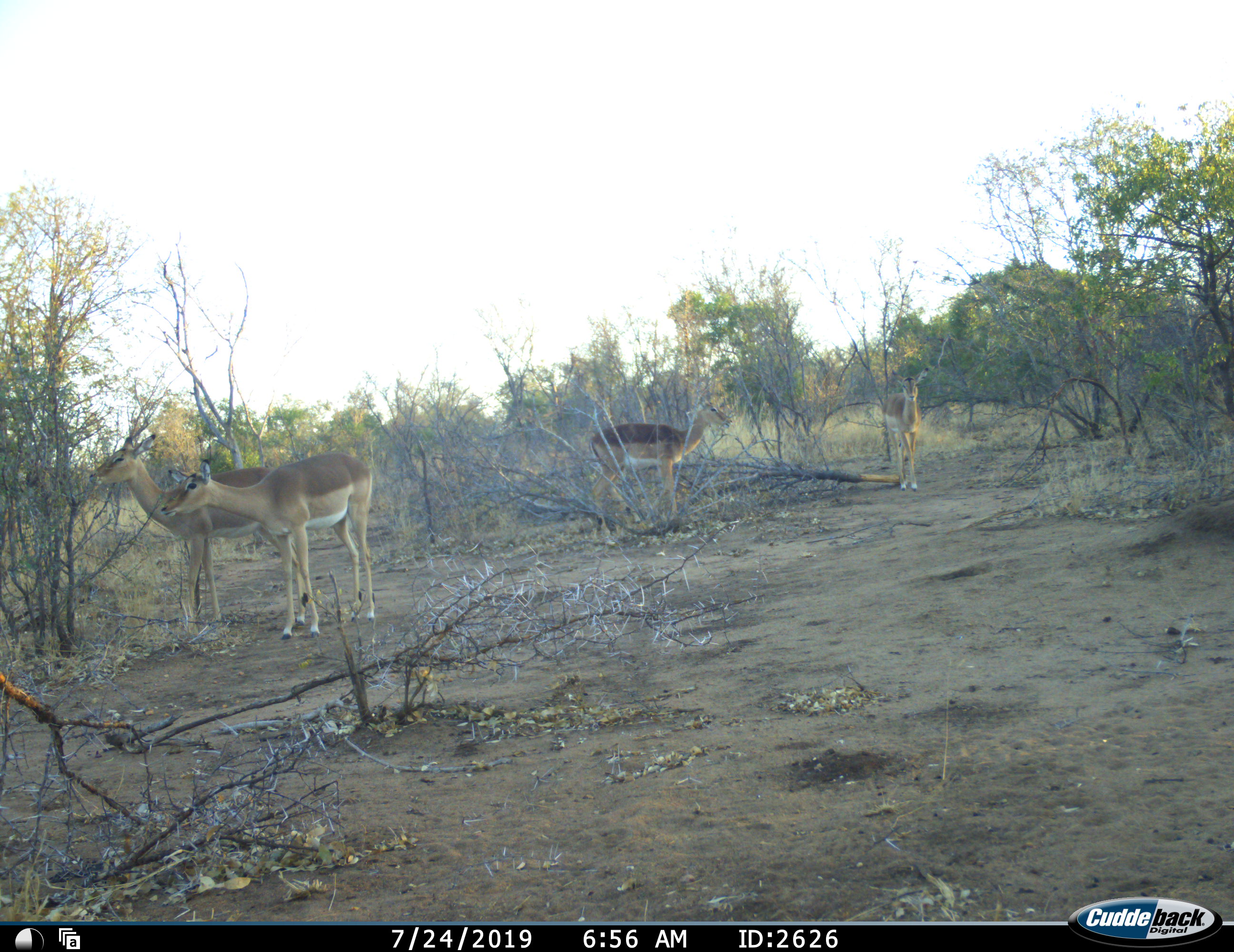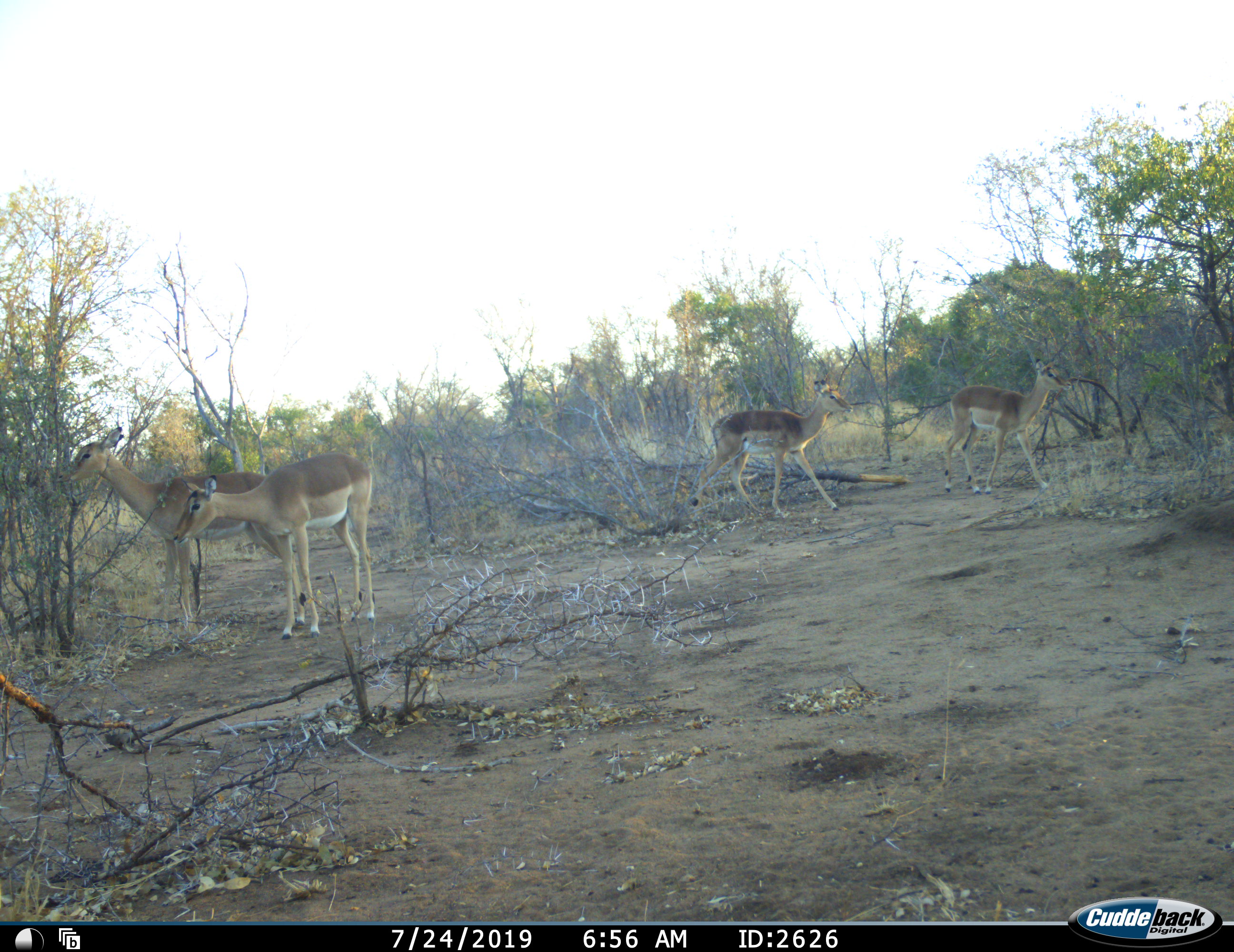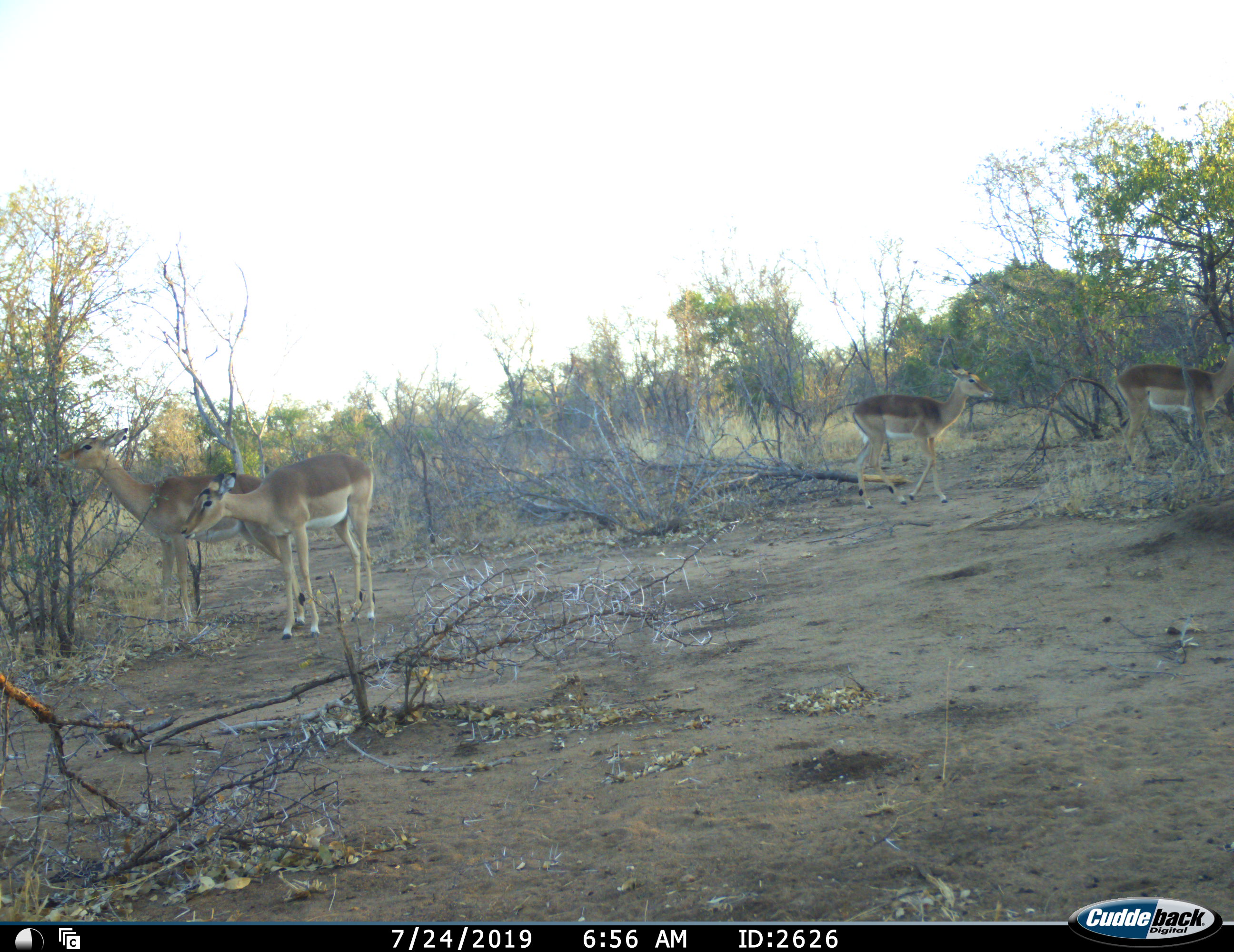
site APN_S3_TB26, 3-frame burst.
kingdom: Animalia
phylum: Chordata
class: Mammalia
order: Artiodactyla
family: Bovidae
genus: Aepyceros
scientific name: Aepyceros melampus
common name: impala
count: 4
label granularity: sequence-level